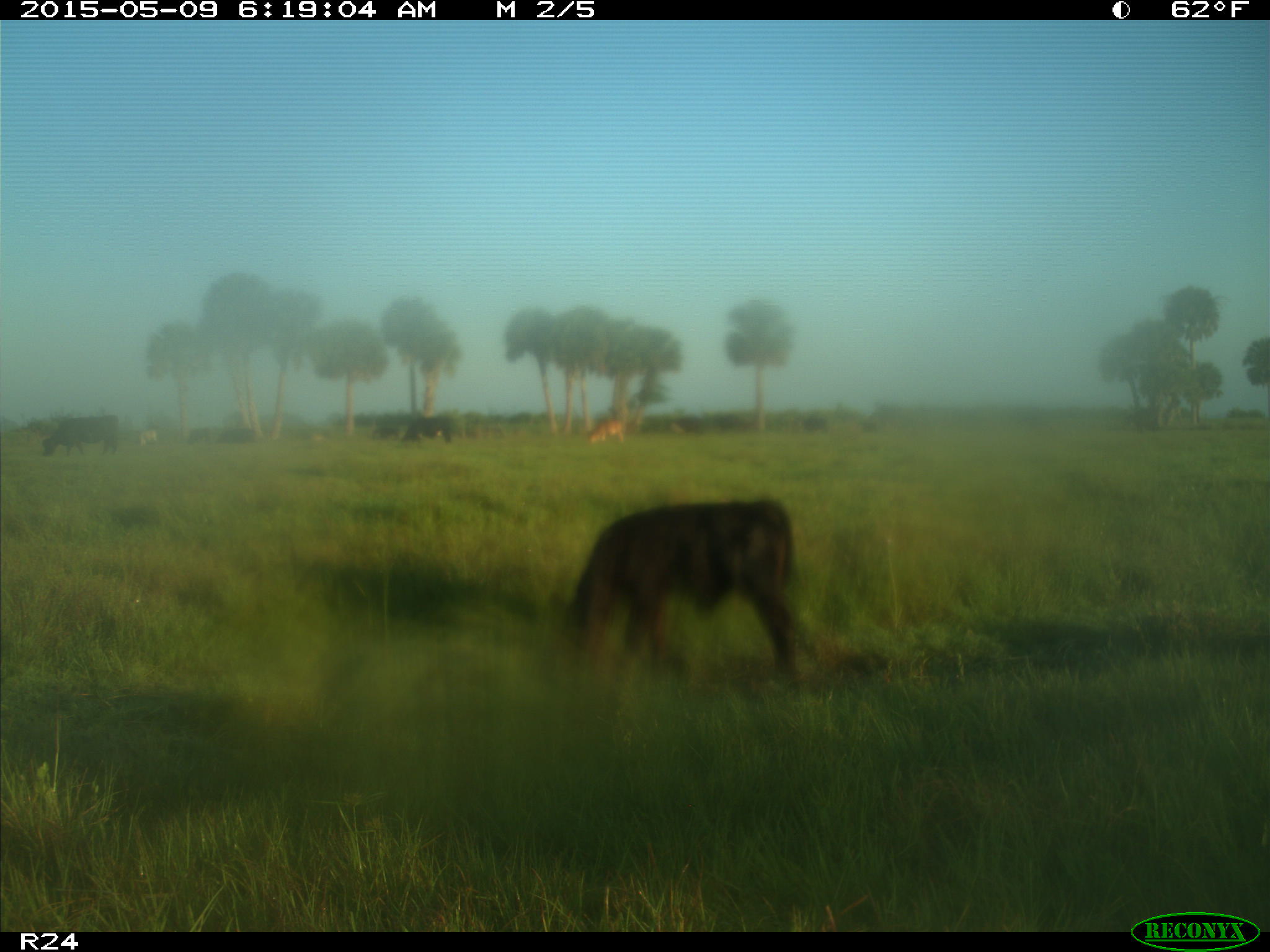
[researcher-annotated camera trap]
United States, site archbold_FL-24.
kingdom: Animalia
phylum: Chordata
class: Mammalia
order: Artiodactyla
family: Bovidae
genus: Bos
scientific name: Bos taurus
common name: domestic cow